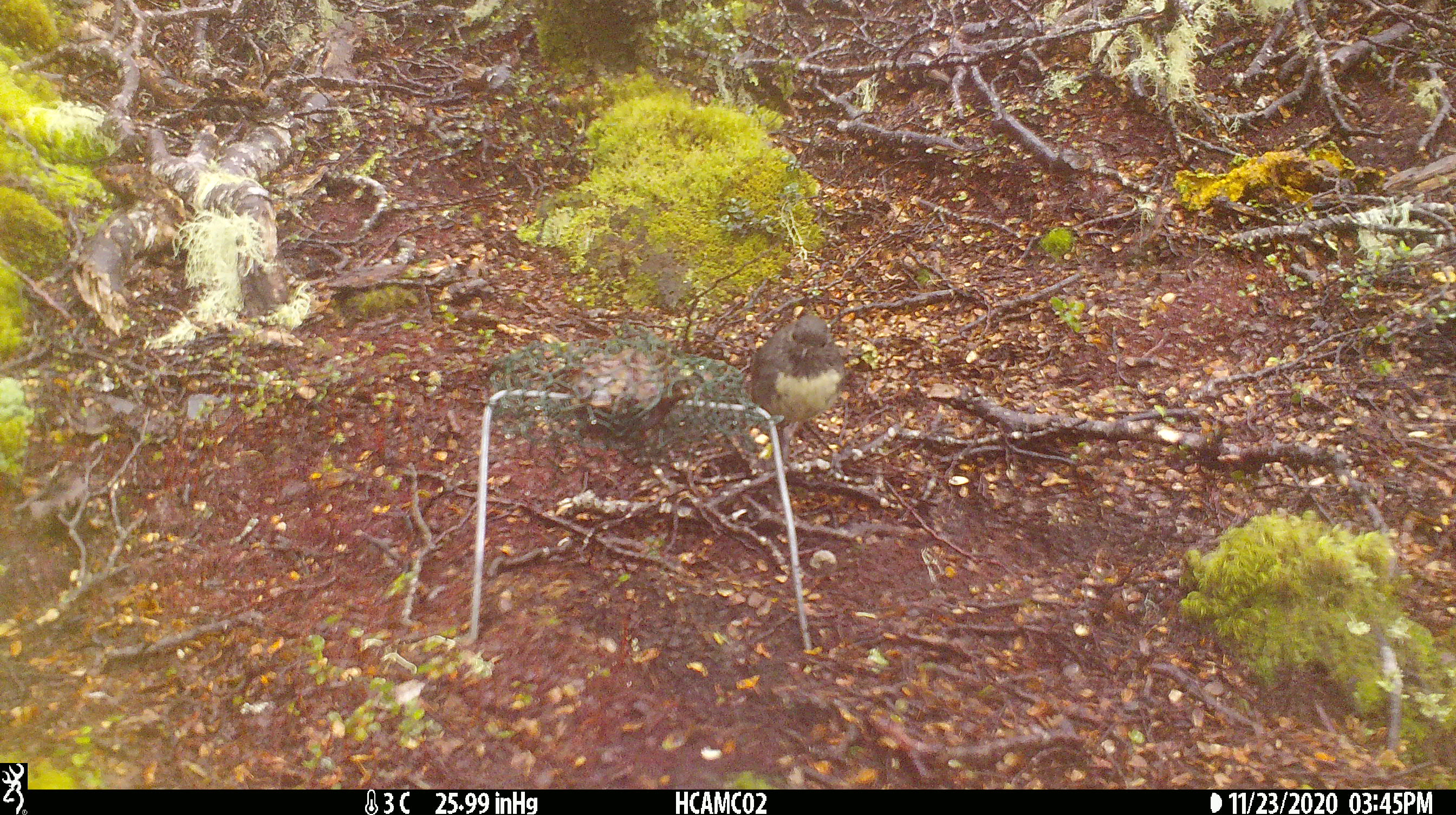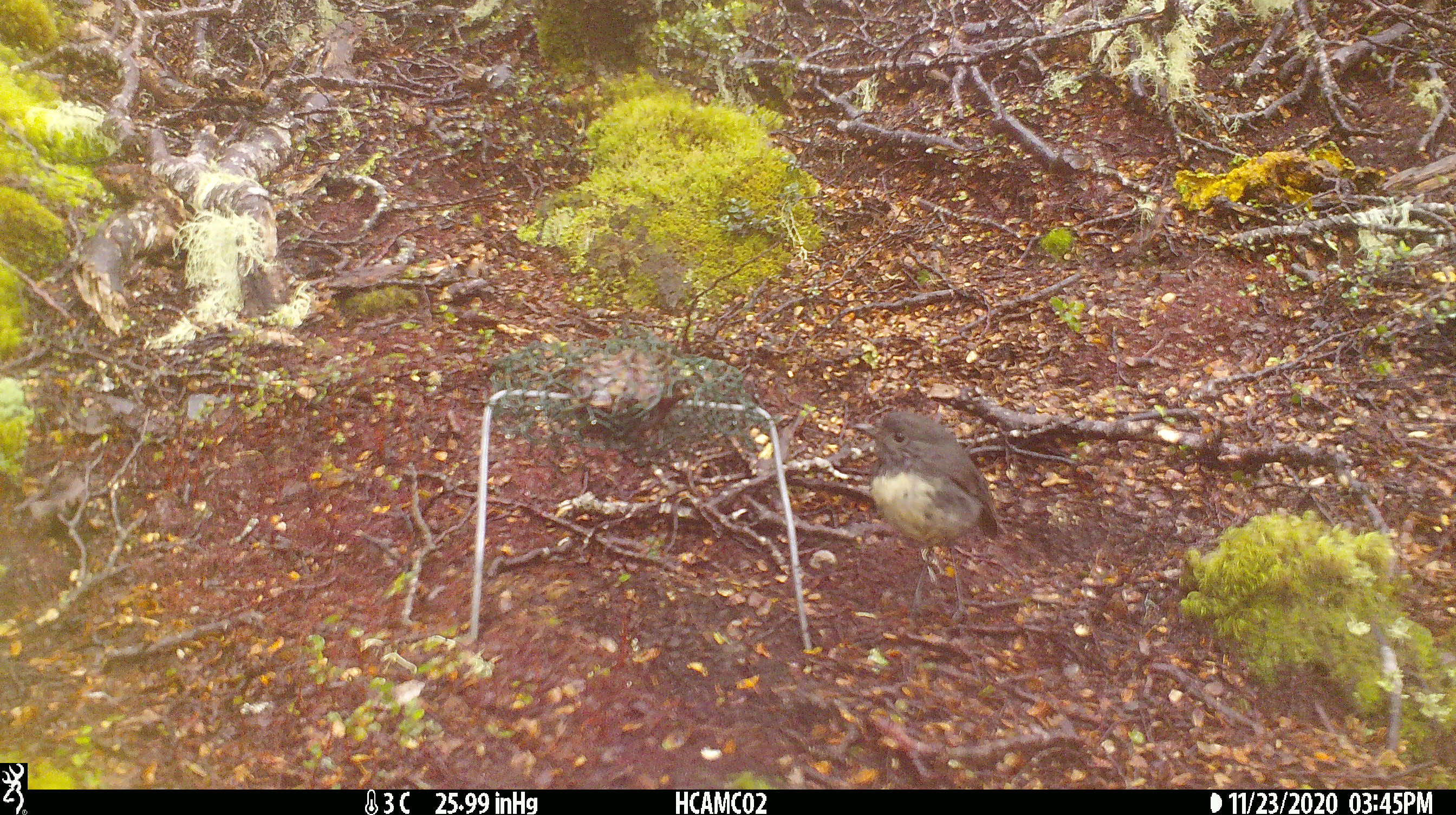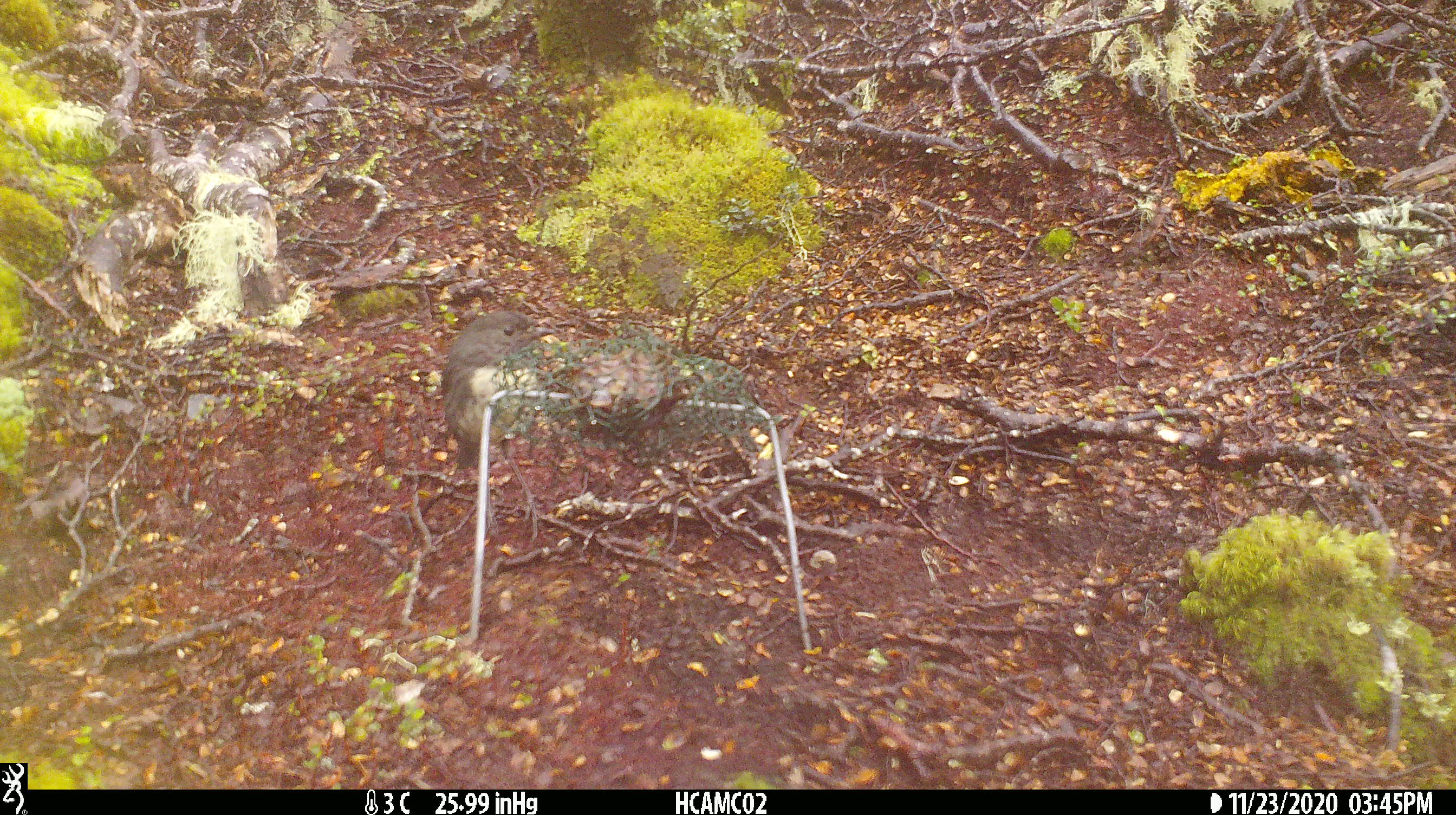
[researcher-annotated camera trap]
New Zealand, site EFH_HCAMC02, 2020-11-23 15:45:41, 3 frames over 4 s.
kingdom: Animalia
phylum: Chordata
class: Aves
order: Passeriformes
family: Petroicidae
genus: Petroica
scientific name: Petroica australis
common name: new zealand robin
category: robin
Robin (new zealand robin) (Petroica australis).